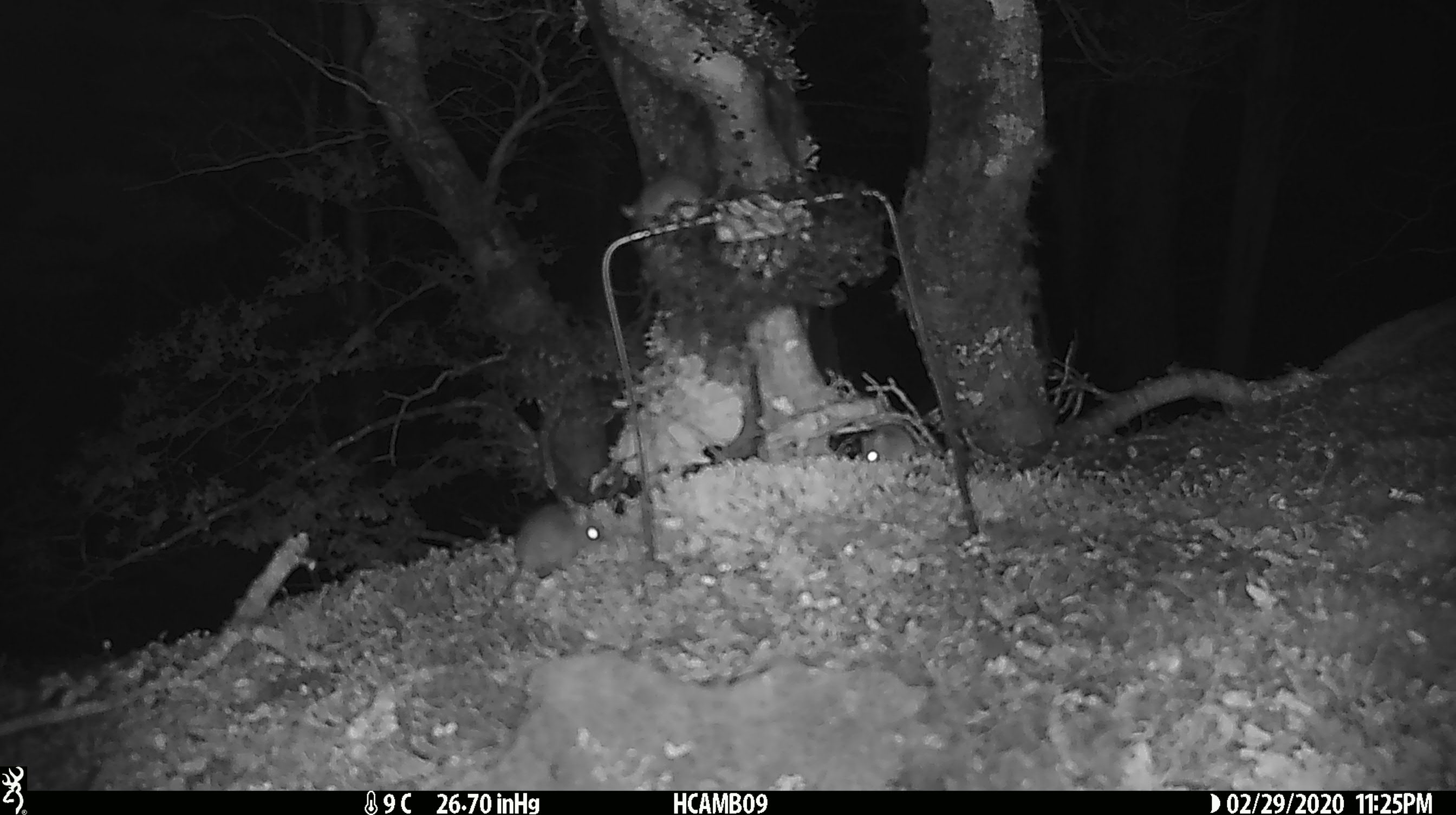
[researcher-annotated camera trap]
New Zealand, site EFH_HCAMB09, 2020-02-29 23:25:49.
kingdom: Animalia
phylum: Chordata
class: Mammalia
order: Rodentia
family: Muridae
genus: Mus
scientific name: Mus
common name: mouse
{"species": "mouse (Mus)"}